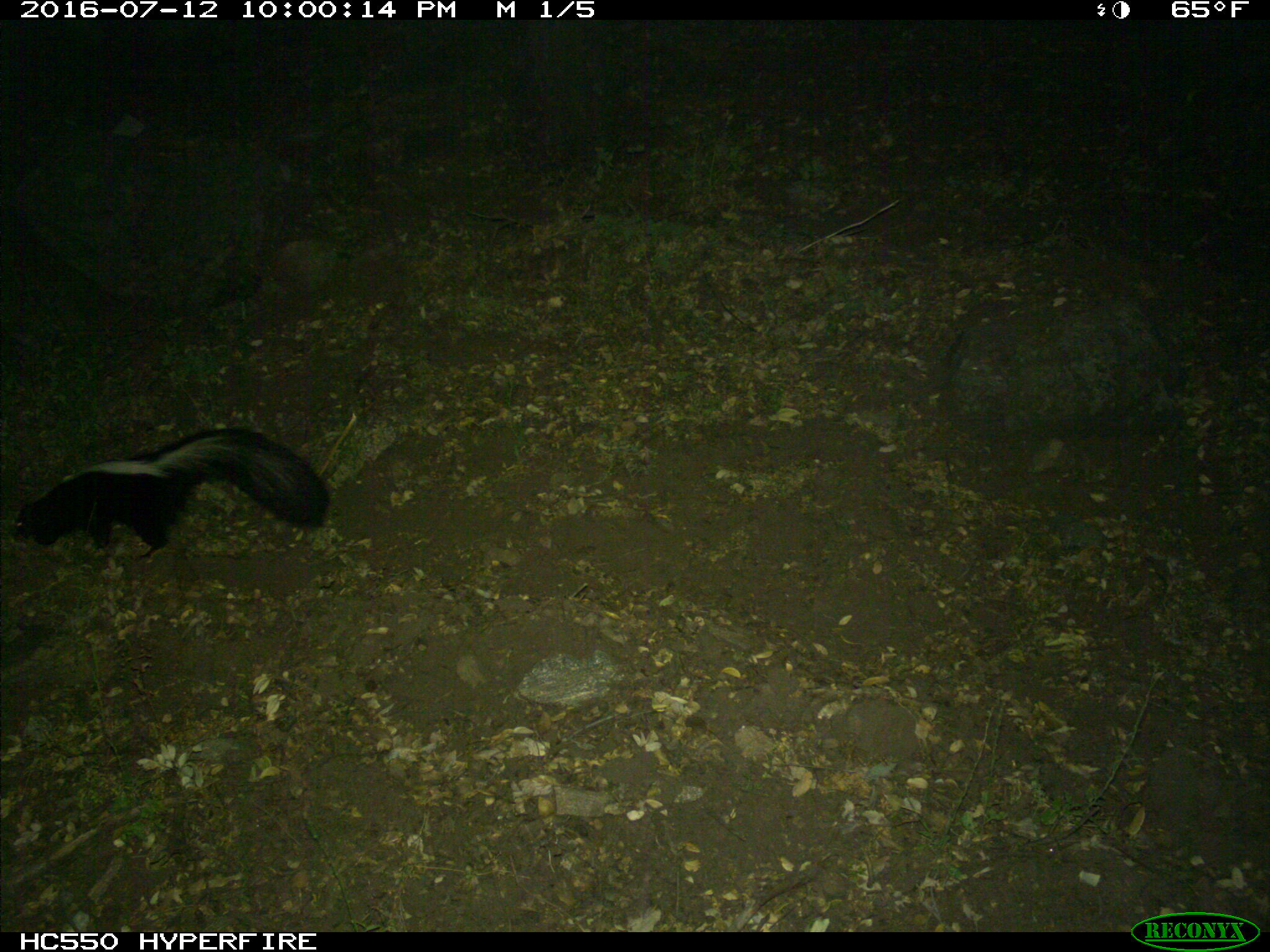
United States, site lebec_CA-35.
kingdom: Animalia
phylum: Chordata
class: Mammalia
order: Carnivora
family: Mephitidae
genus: Mephitis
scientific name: Mephitis mephitis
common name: striped skunk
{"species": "Mephitis mephitis (striped skunk)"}